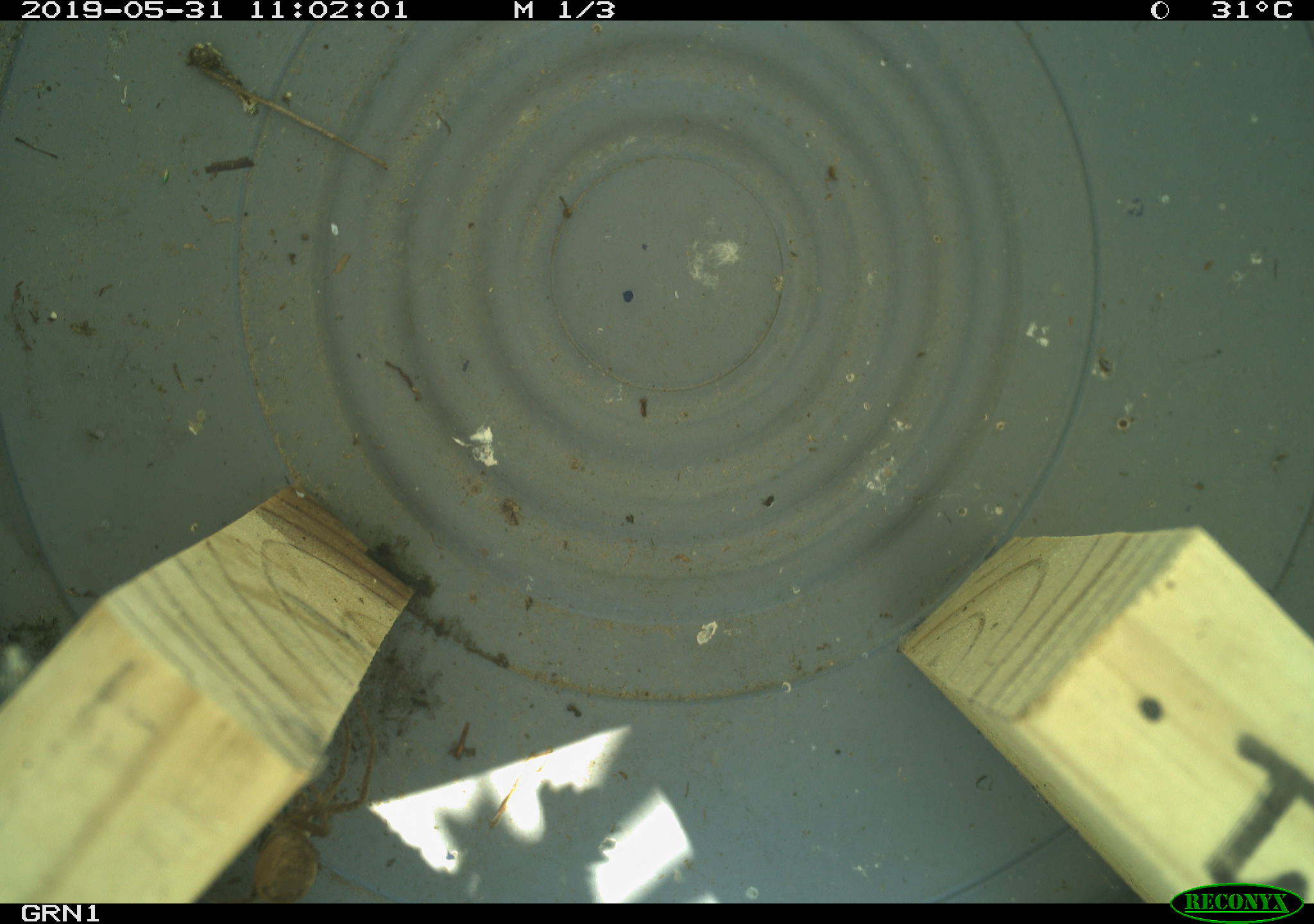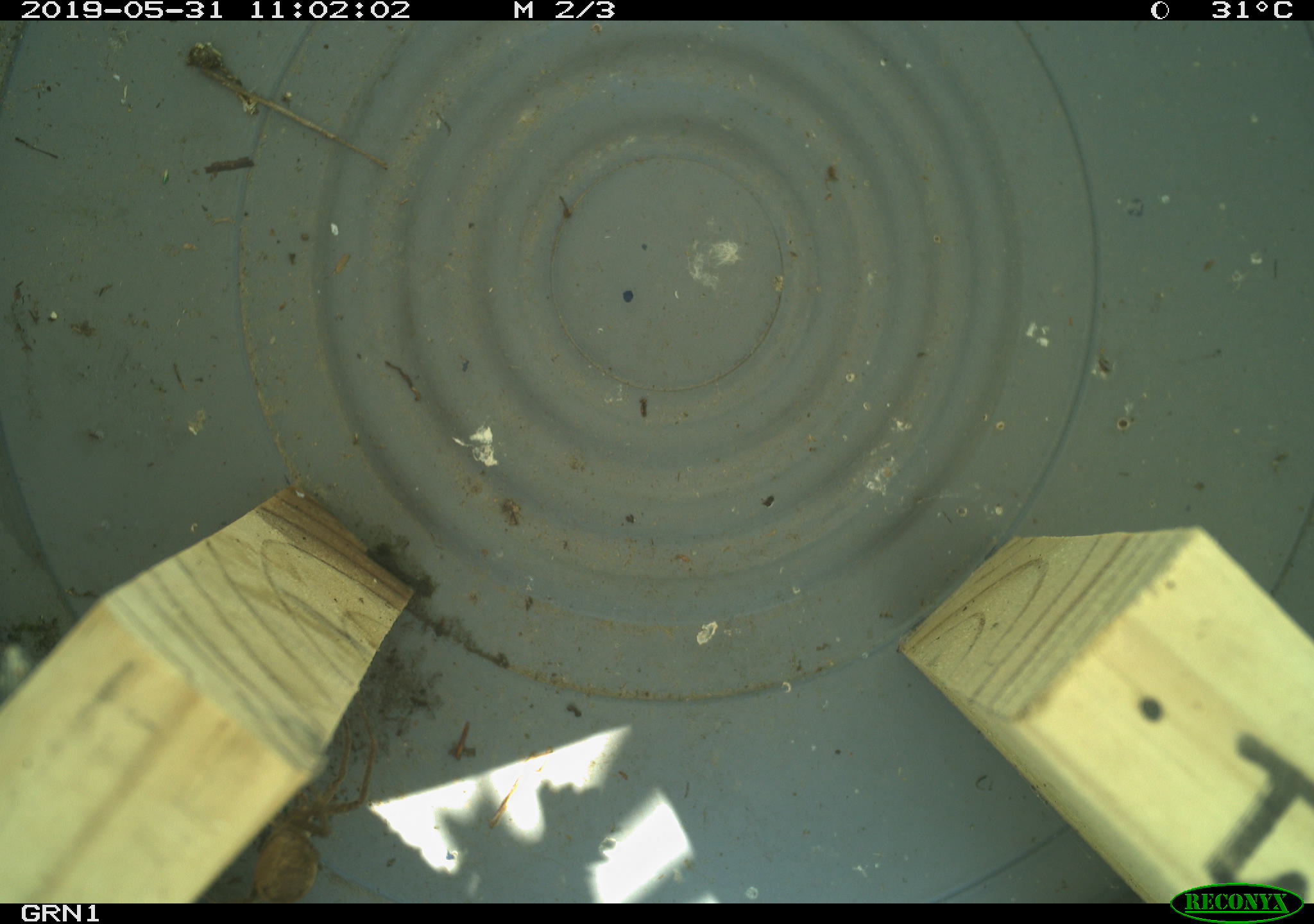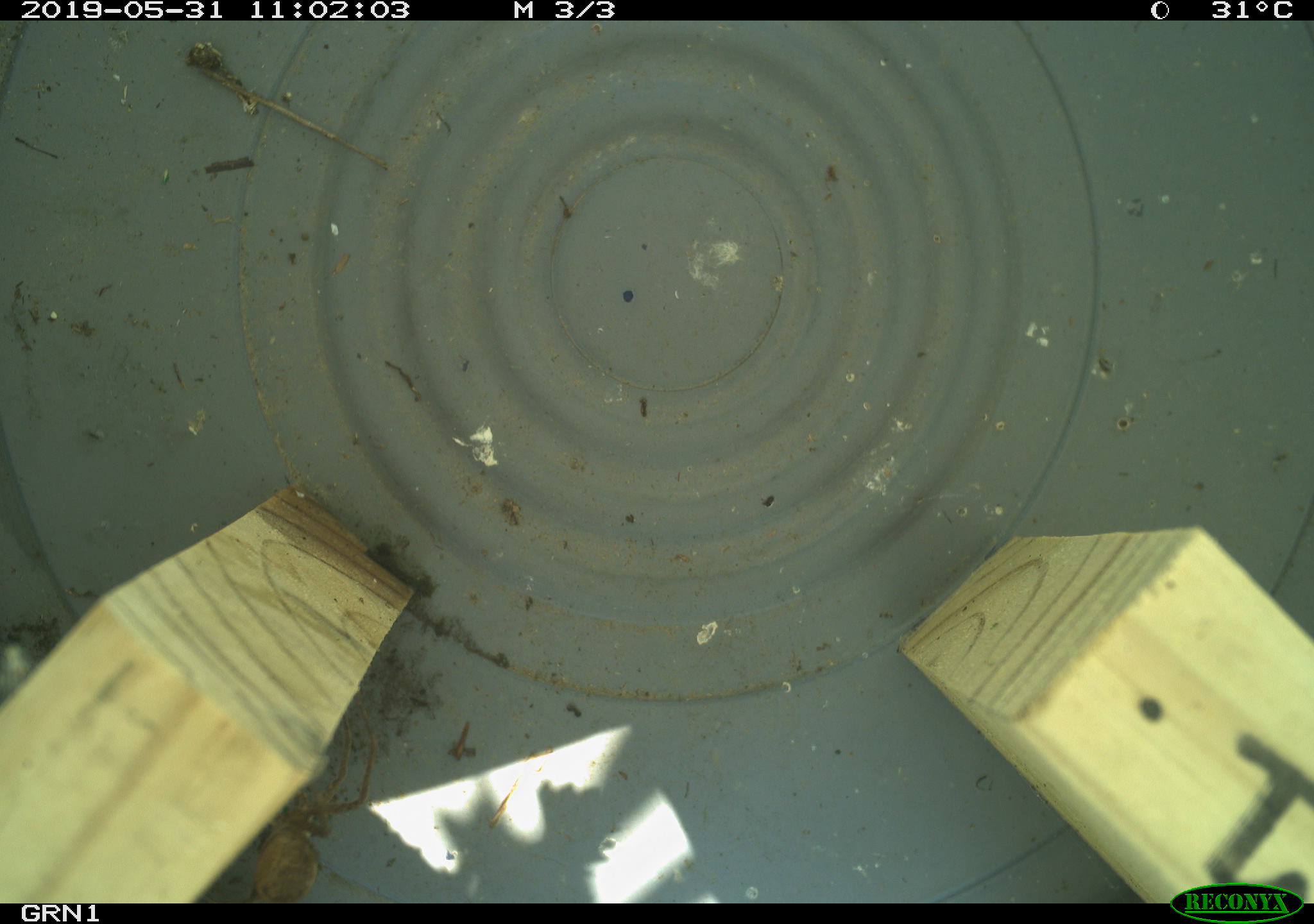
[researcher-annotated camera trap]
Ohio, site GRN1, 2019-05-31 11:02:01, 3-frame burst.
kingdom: Animalia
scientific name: Animalia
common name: animal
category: invertebrate